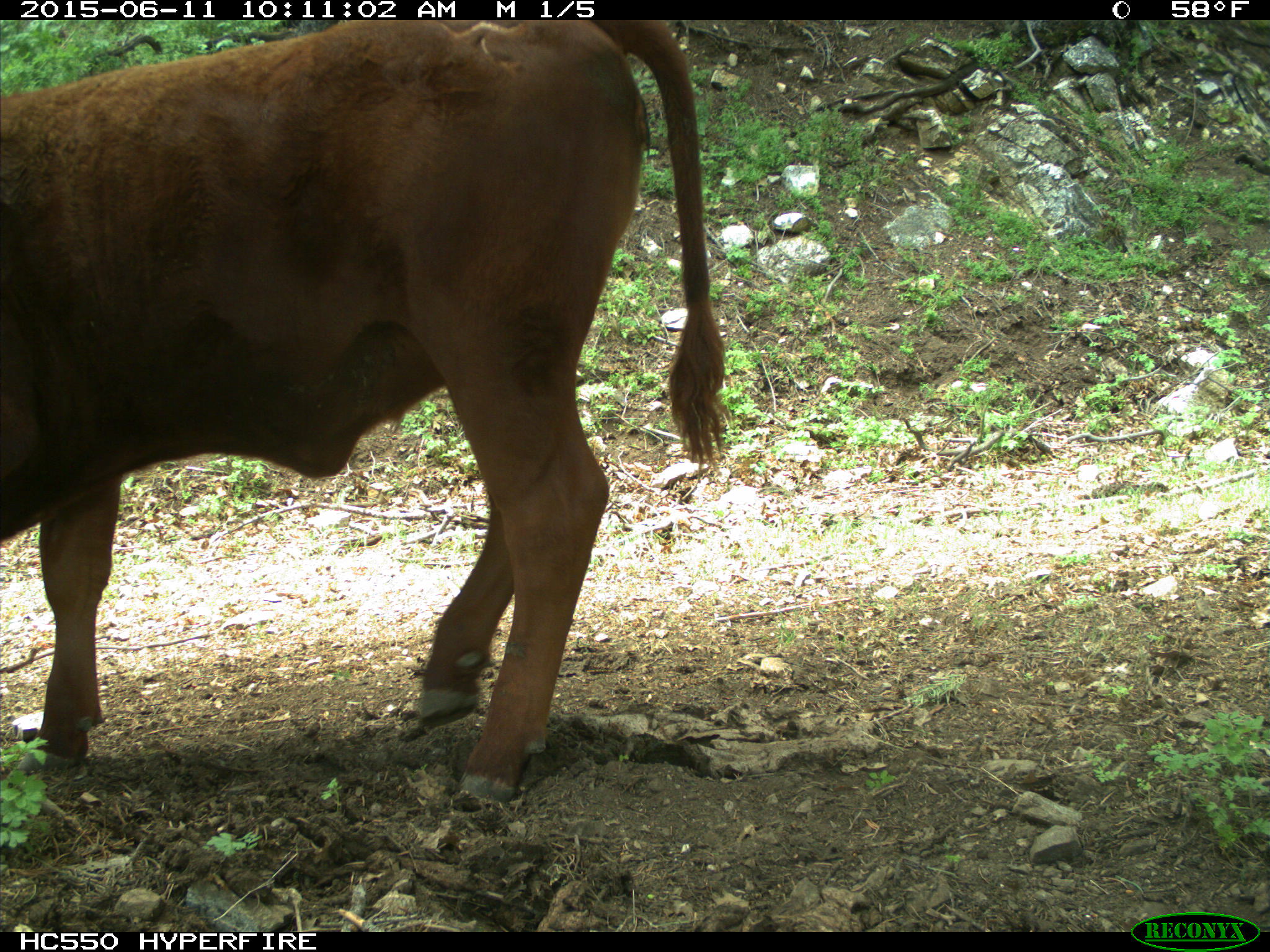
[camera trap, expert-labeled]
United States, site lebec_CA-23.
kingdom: Animalia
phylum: Chordata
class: Mammalia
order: Artiodactyla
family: Bovidae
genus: Bos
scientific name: Bos taurus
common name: domestic cow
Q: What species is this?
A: Bos taurus (domestic cow).